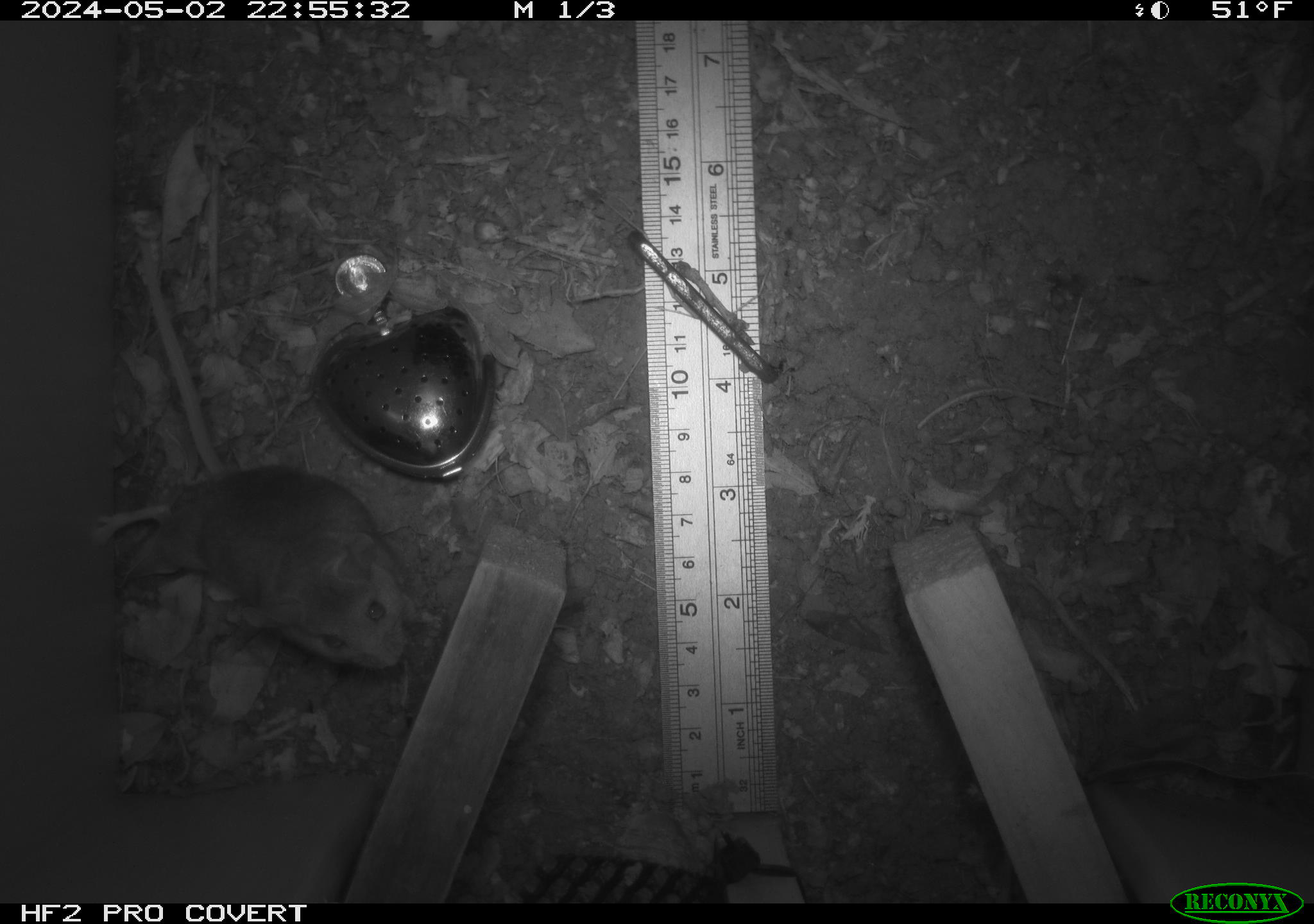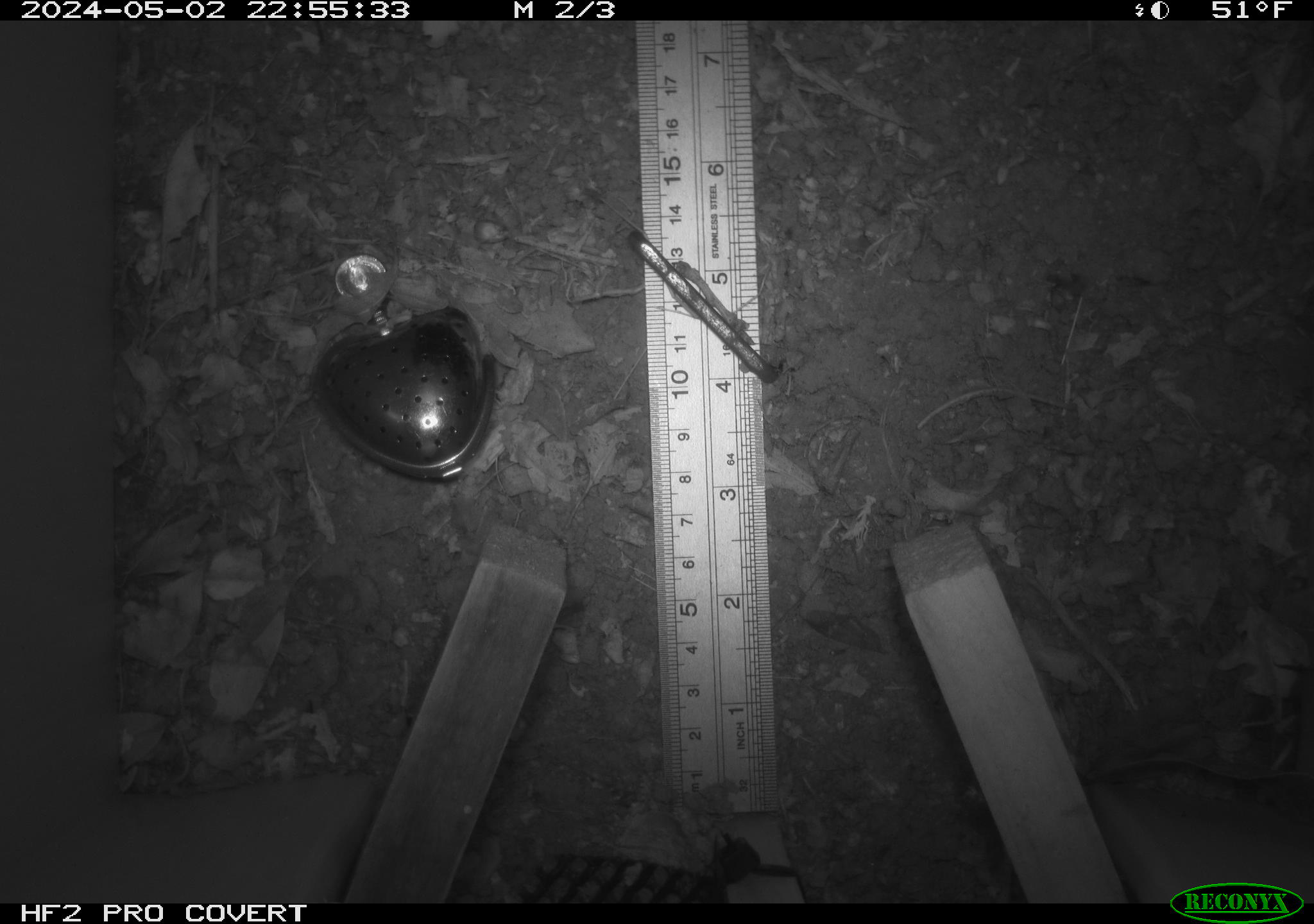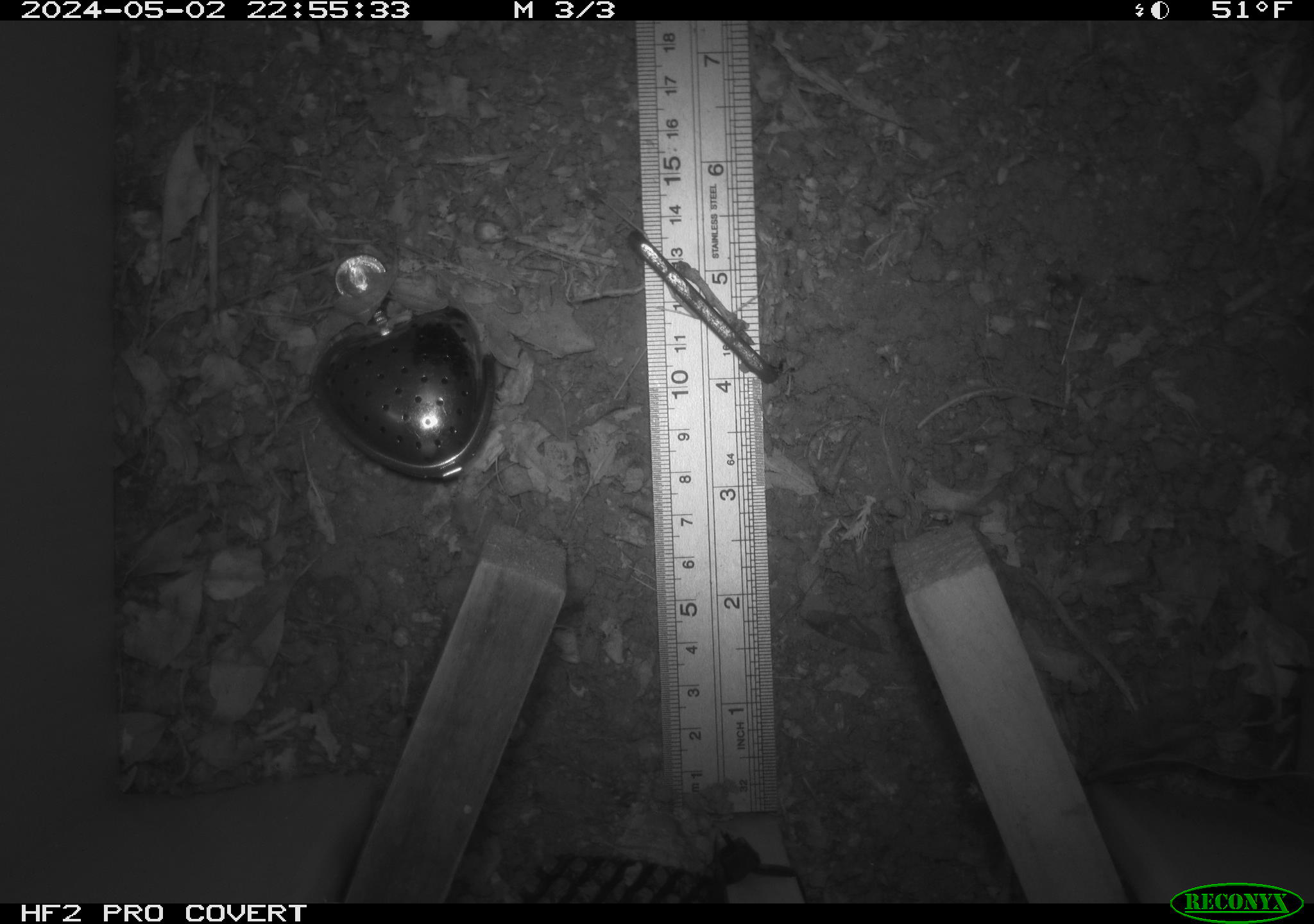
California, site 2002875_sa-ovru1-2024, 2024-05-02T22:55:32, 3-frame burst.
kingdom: Animalia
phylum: Chordata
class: Mammalia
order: Rodentia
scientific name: Rodentia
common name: rodent